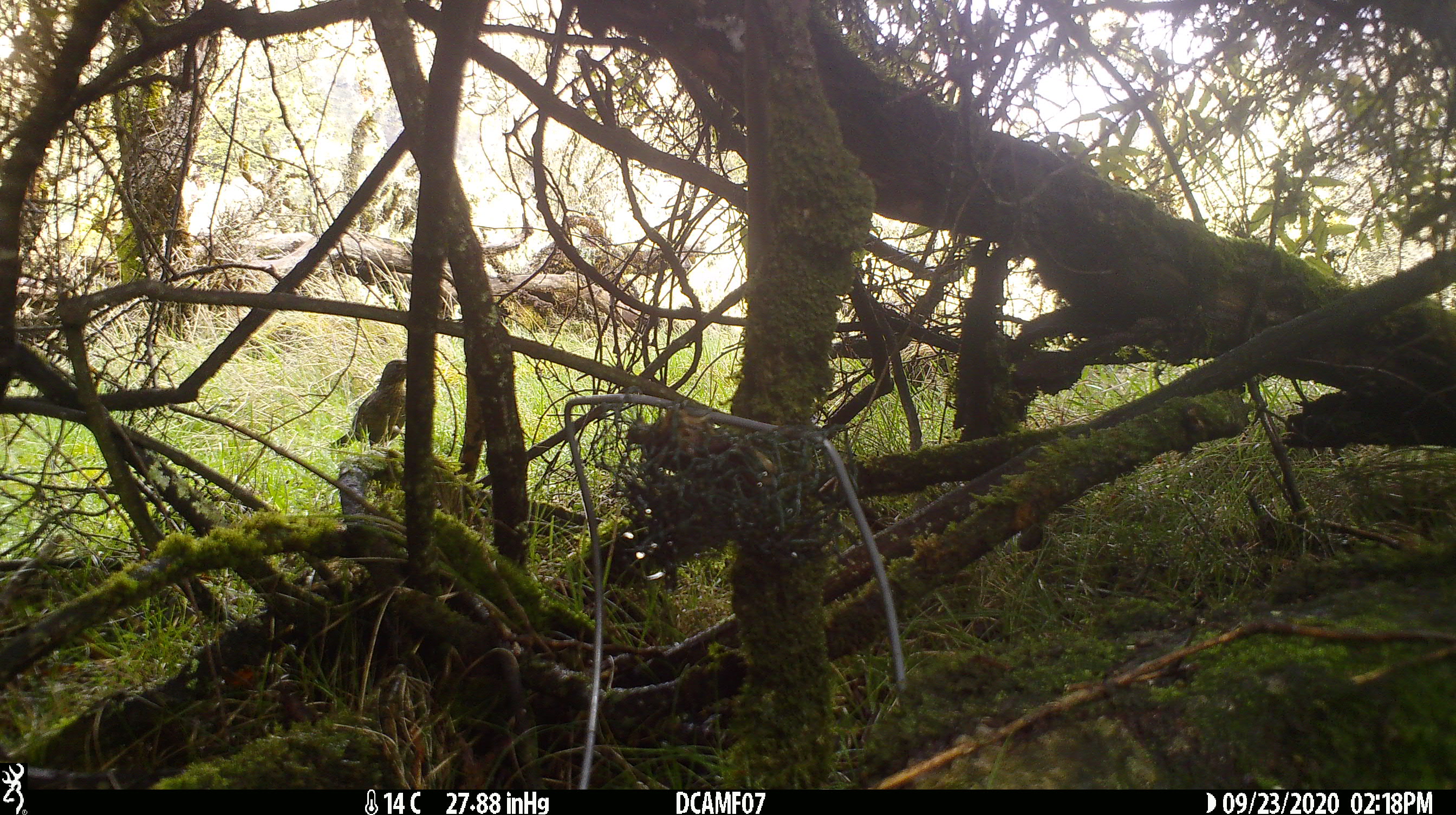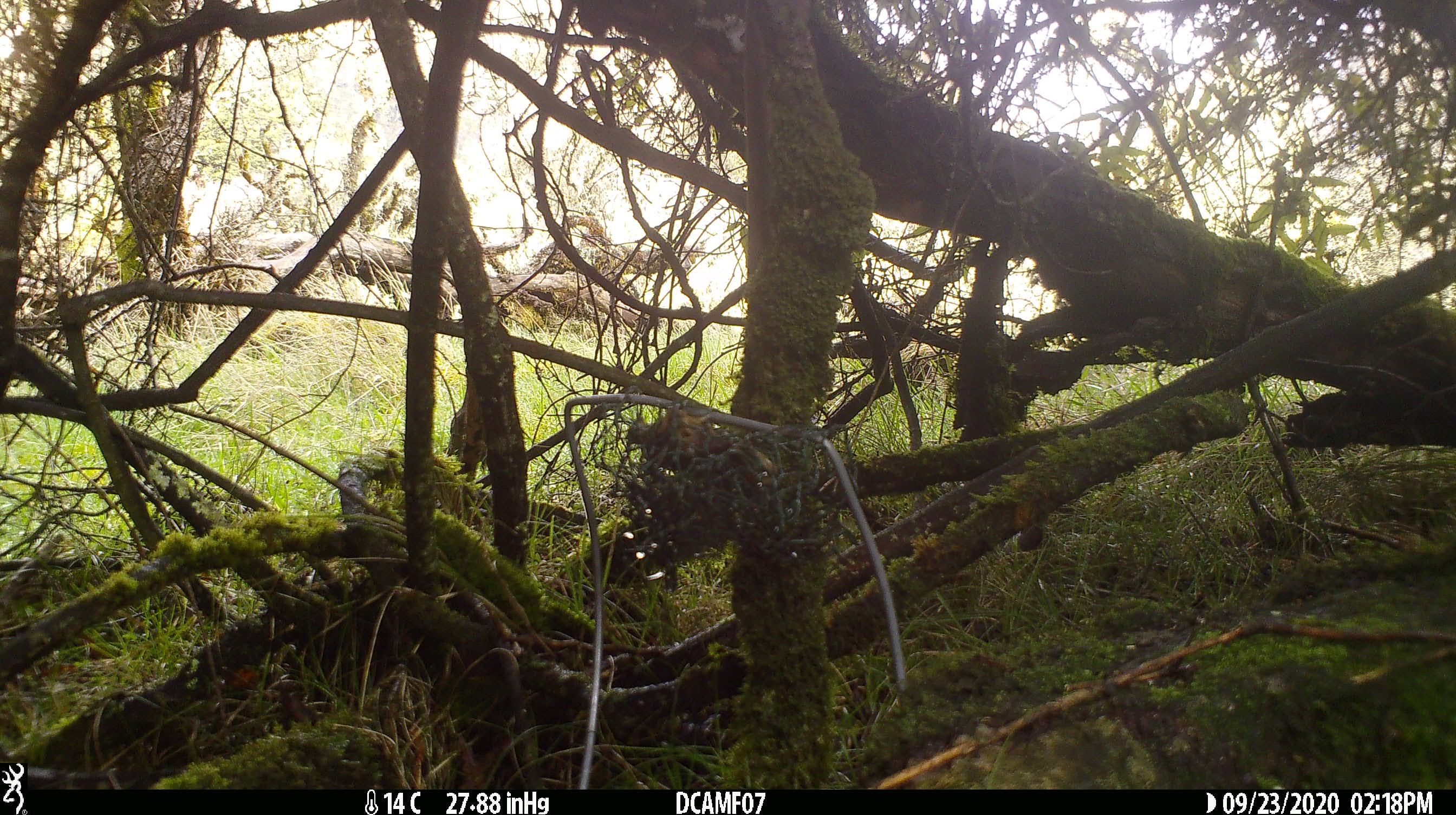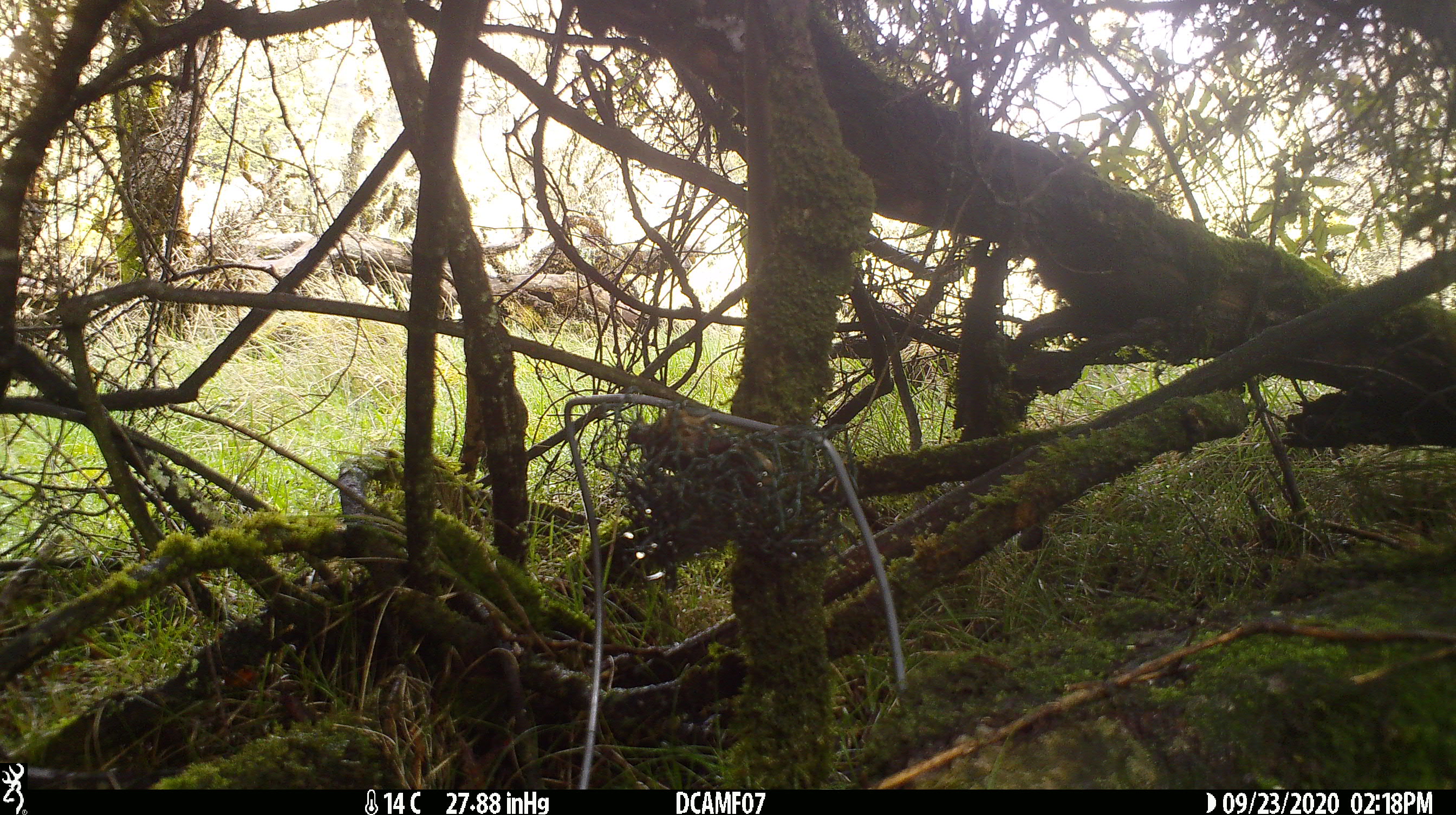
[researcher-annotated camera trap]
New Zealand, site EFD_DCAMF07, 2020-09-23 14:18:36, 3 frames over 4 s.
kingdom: Animalia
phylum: Chordata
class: Aves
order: Passeriformes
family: Turdidae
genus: Turdus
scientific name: Turdus merula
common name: eurasian blackbird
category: blackbird